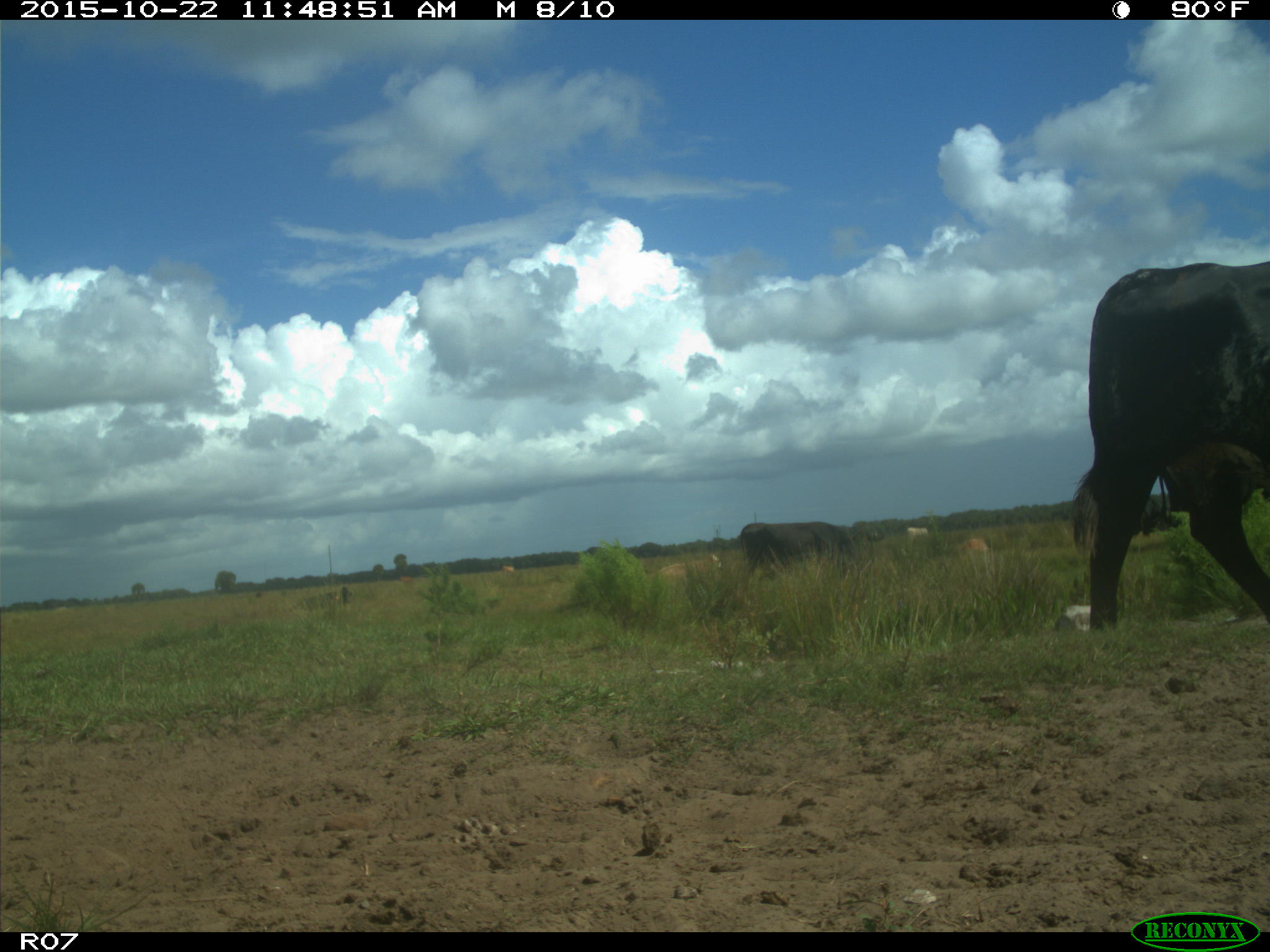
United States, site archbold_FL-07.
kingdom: Animalia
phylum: Chordata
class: Mammalia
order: Artiodactyla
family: Bovidae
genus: Bos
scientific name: Bos taurus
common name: domestic cow